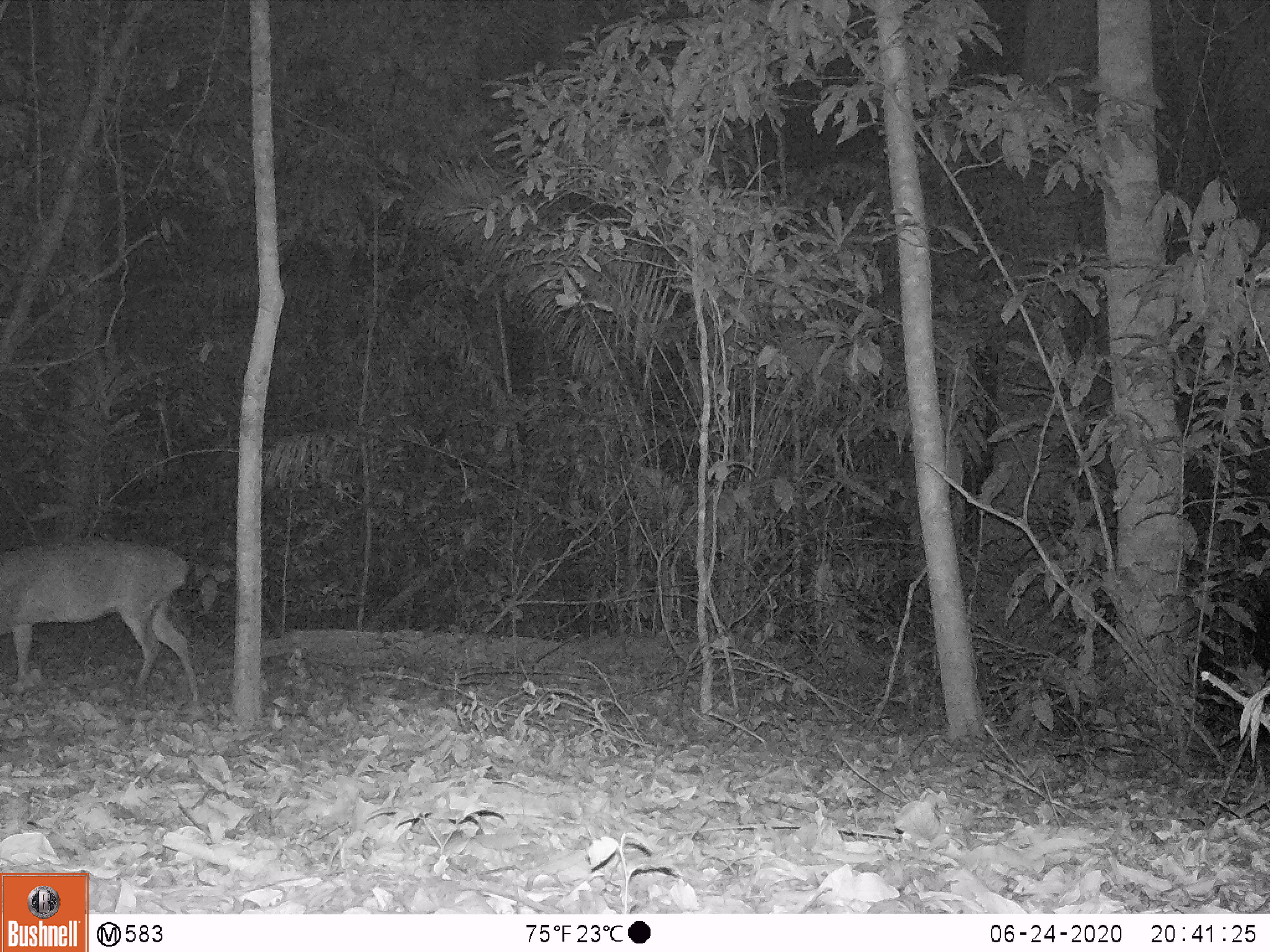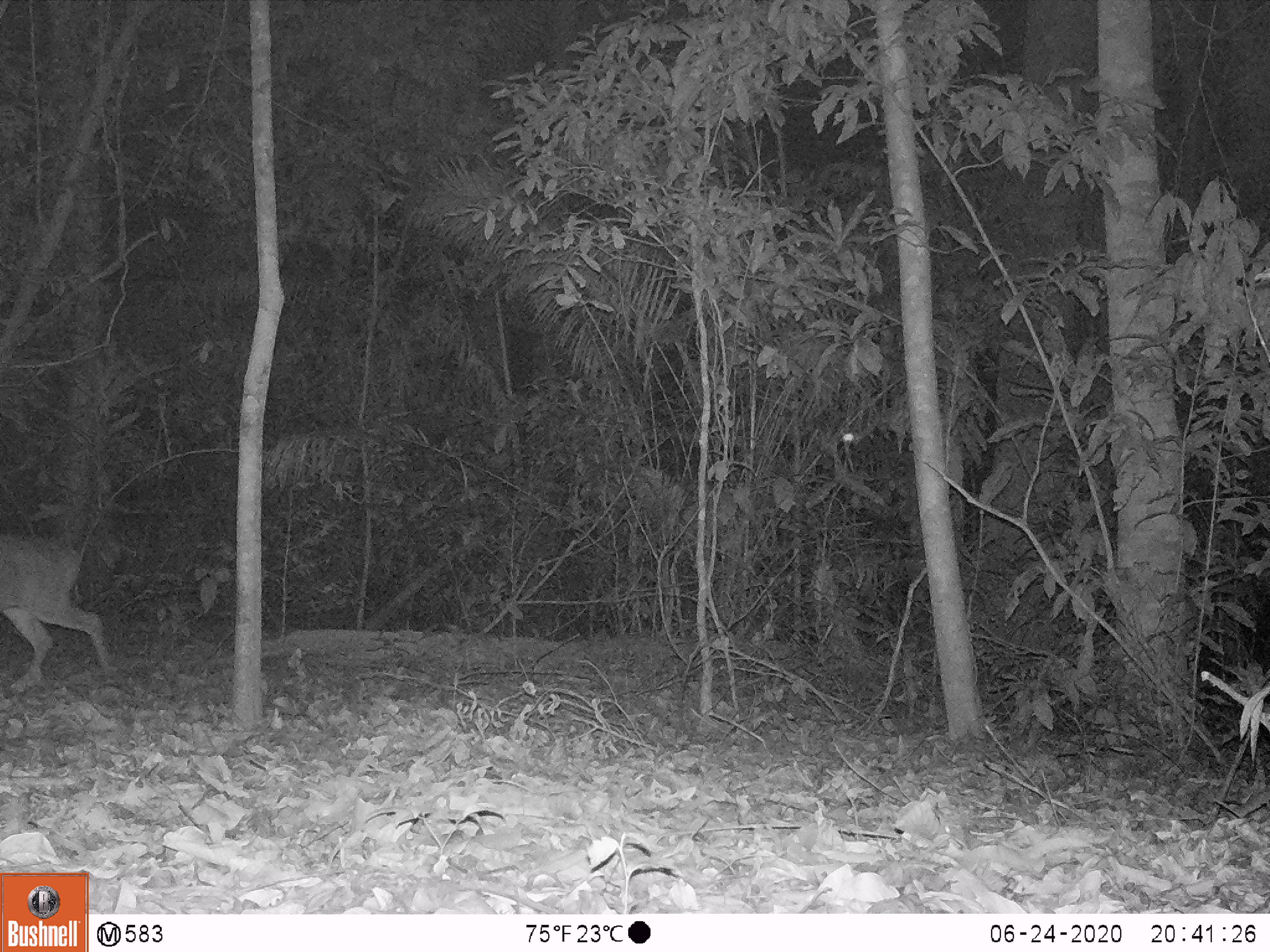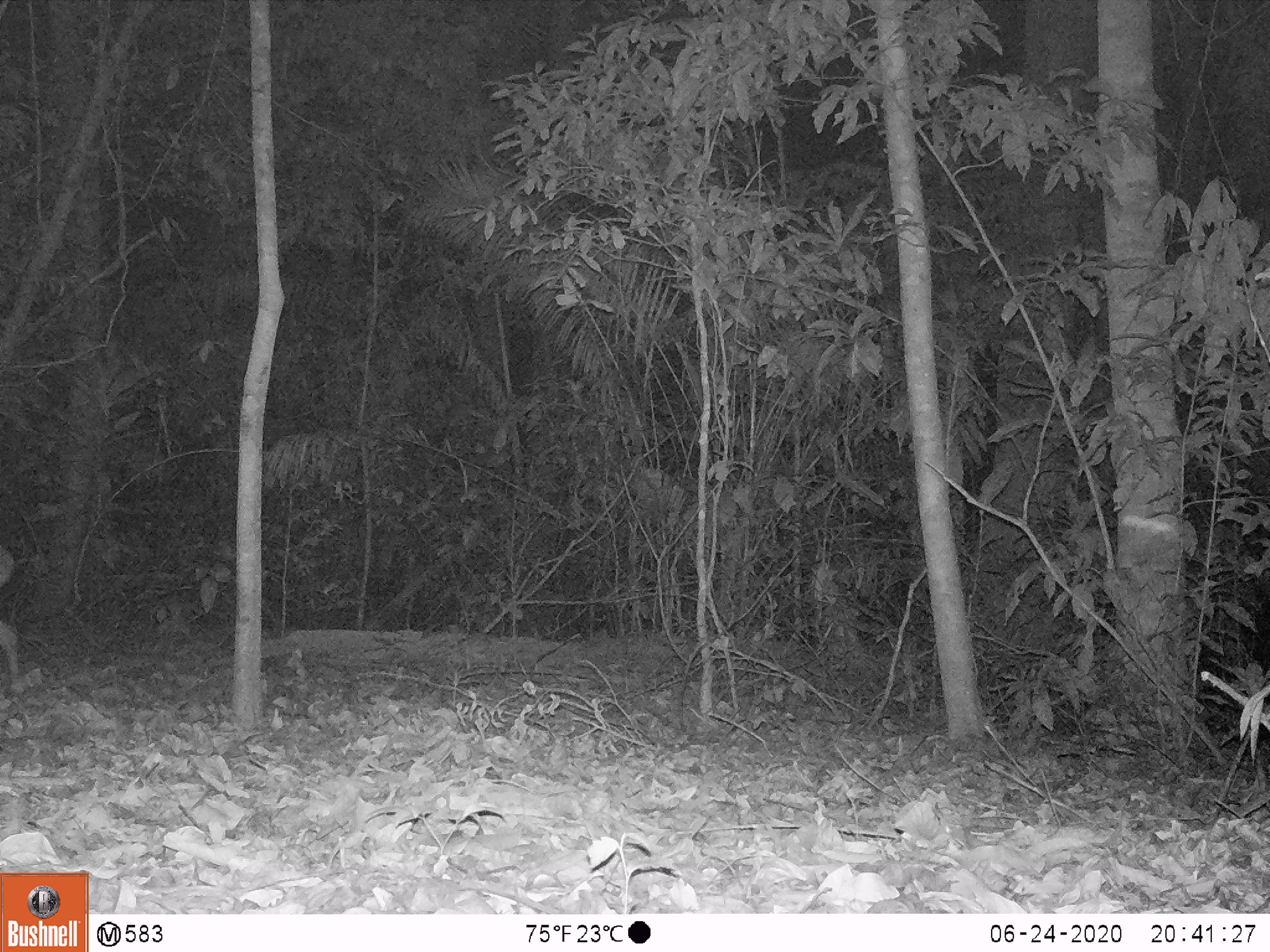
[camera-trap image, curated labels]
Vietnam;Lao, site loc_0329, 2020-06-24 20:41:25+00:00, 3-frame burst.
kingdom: Animalia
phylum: Chordata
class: Mammalia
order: Artiodactyla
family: Cervidae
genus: Muntiacus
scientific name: Muntiacus vuquangensis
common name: large-antlered muntjac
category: large antlered muntjac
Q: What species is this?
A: Large antlered muntjac (large-antlered muntjac) (Muntiacus vuquangensis).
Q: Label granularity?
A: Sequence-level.